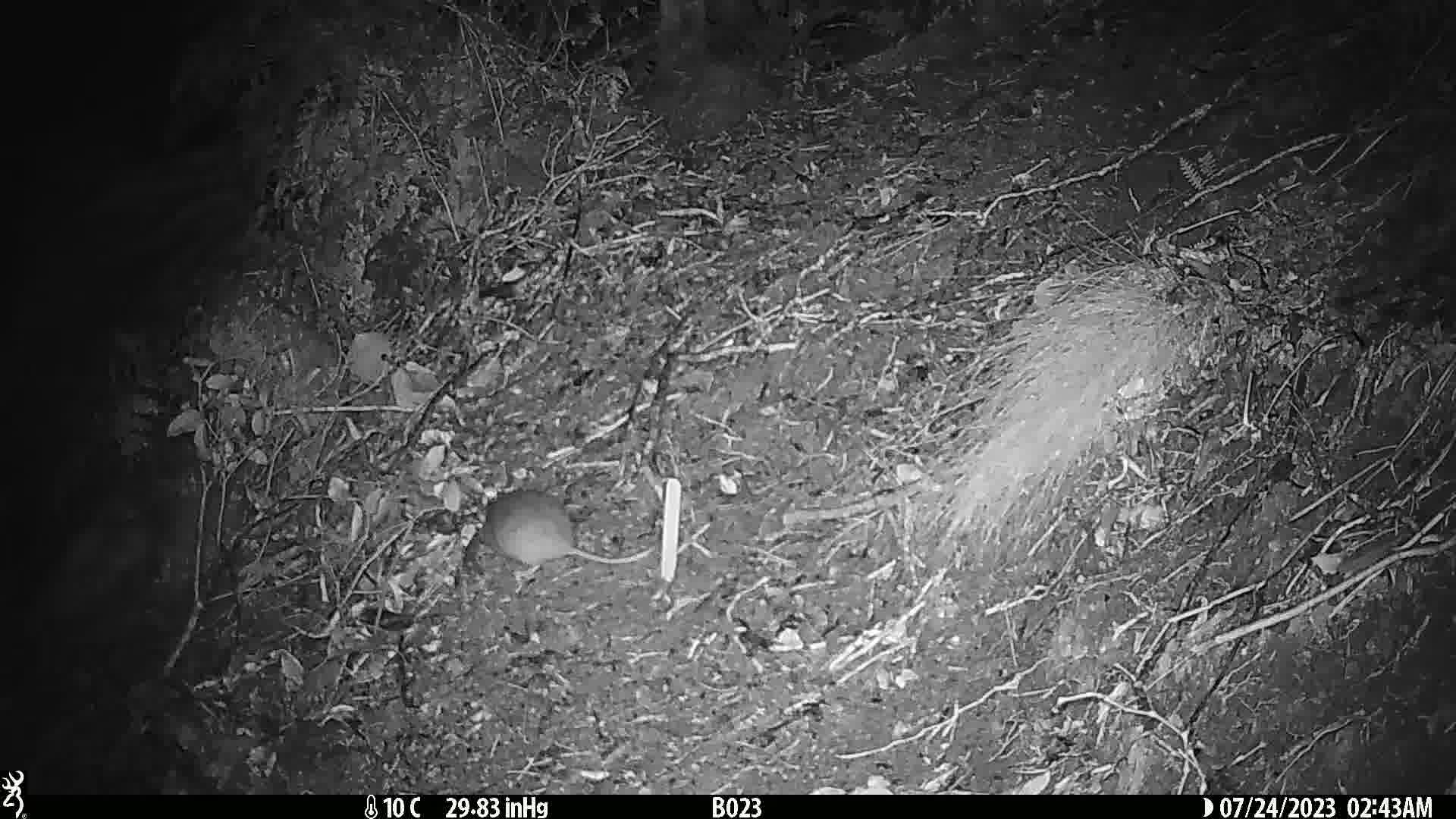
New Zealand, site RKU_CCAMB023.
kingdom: Animalia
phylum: Chordata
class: Mammalia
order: Rodentia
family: Muridae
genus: Rattus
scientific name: Rattus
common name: rat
Rat (Rattus).